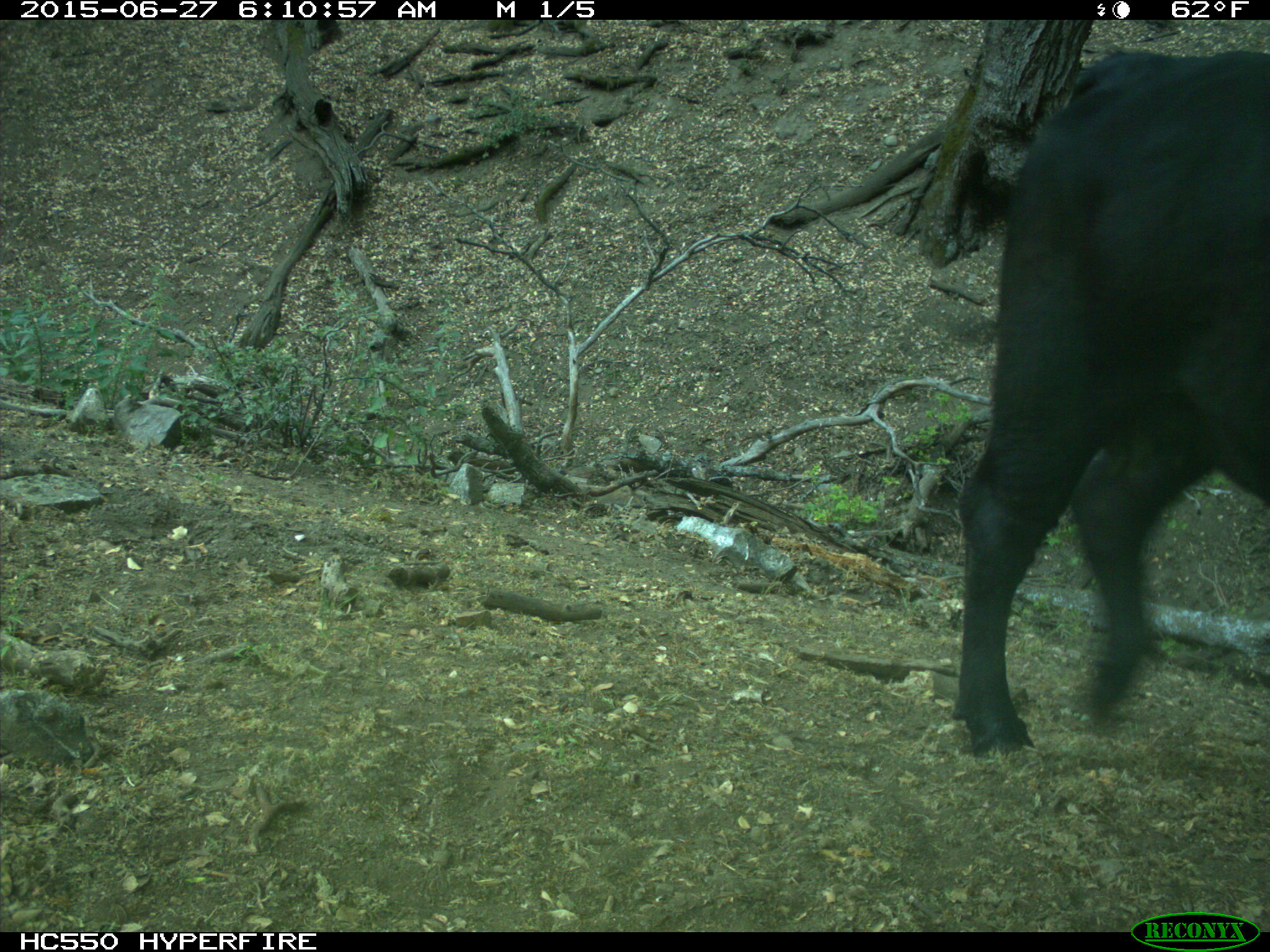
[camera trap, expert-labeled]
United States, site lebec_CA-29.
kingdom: Animalia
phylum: Chordata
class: Mammalia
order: Artiodactyla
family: Bovidae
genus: Bos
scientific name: Bos taurus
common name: domestic cow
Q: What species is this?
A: Bos taurus (domestic cow).